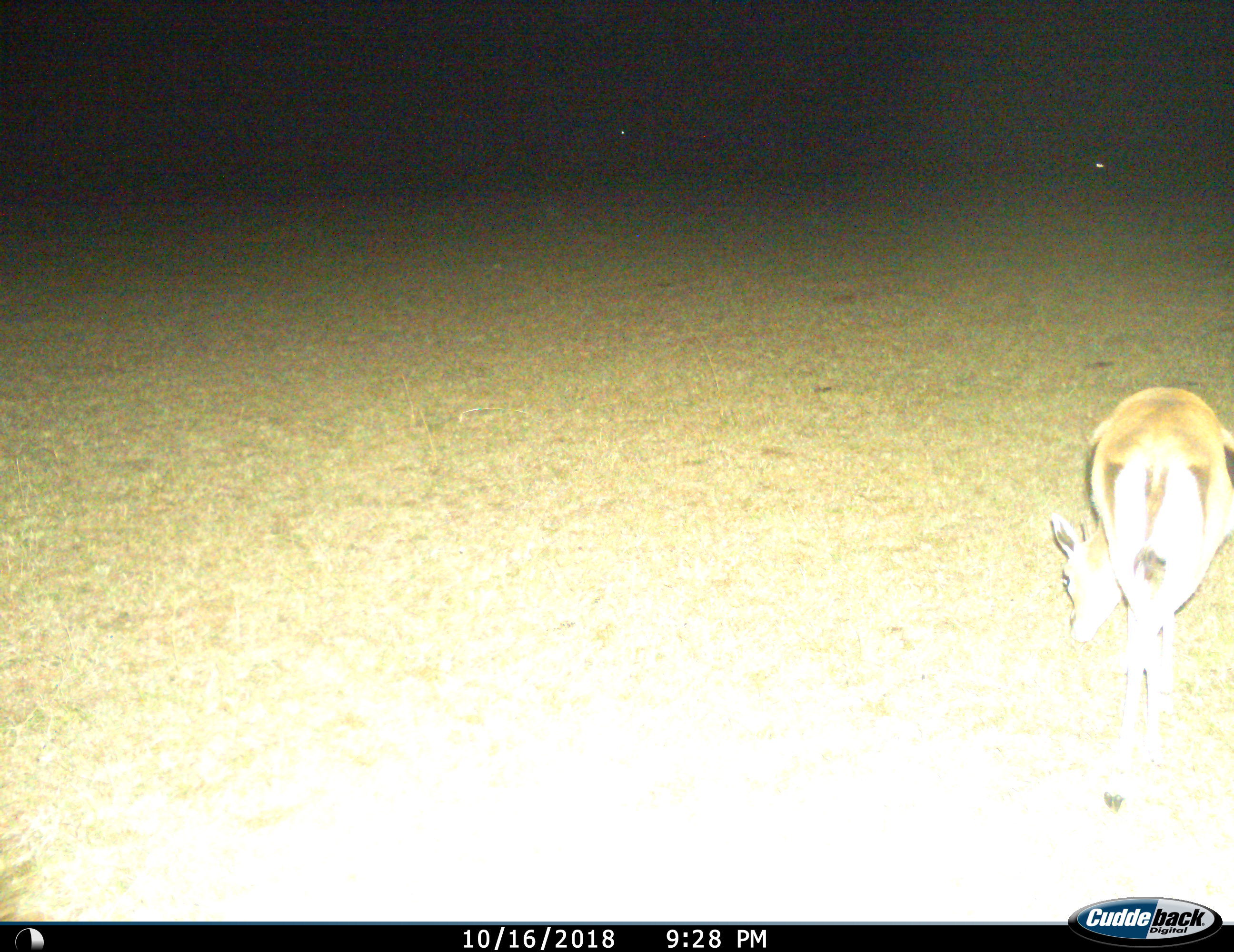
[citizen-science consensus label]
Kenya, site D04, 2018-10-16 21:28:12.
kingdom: Animalia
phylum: Chordata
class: Mammalia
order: Artiodactyla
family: Bovidae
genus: Eudorcas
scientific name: Eudorcas thomsonii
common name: thomson's gazelle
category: gazellethomsons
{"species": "gazellethomsons (thomson's gazelle) (Eudorcas thomsonii)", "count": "1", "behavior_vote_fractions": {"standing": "0%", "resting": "0%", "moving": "0%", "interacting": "0%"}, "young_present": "0%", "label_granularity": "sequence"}